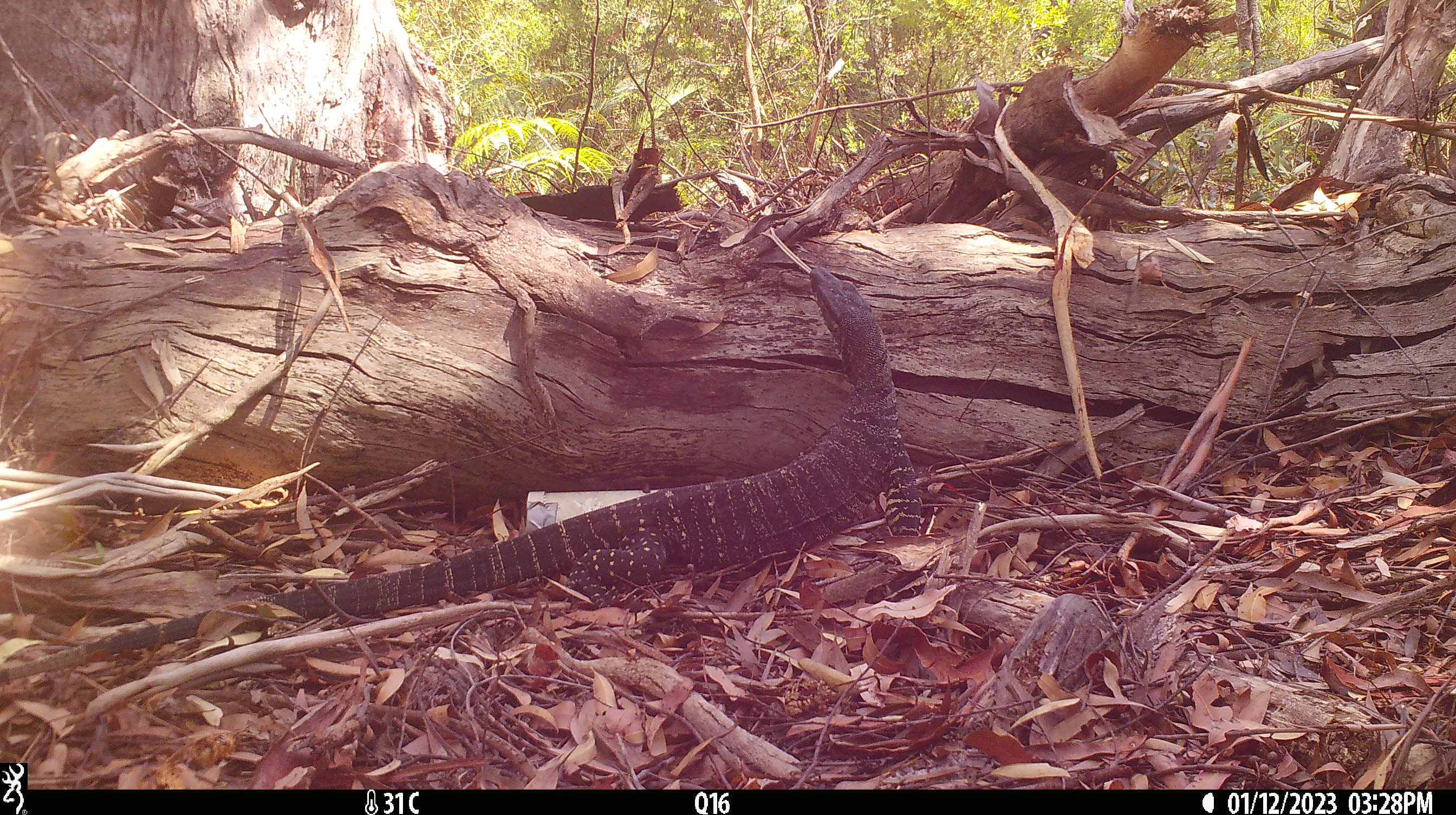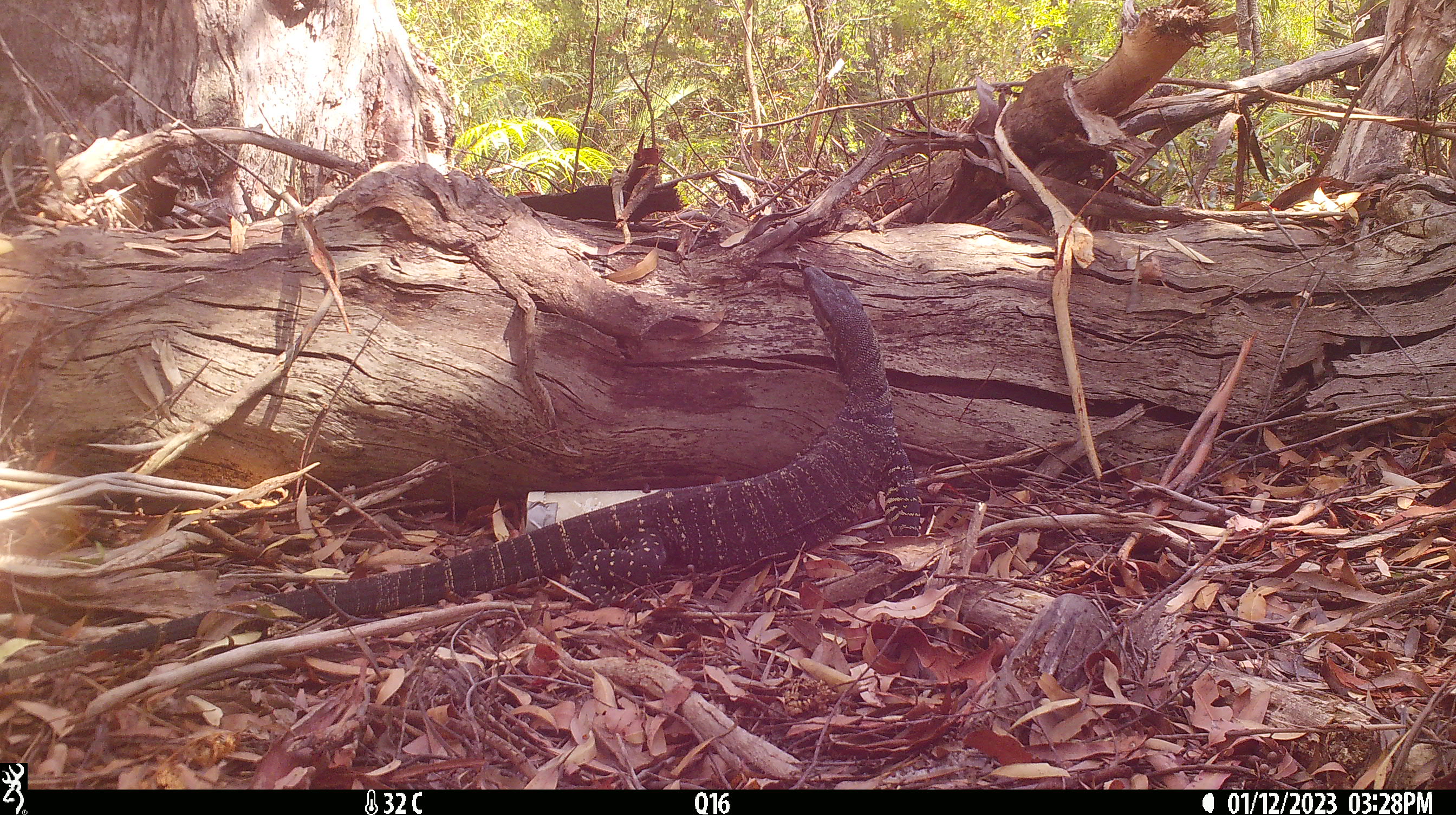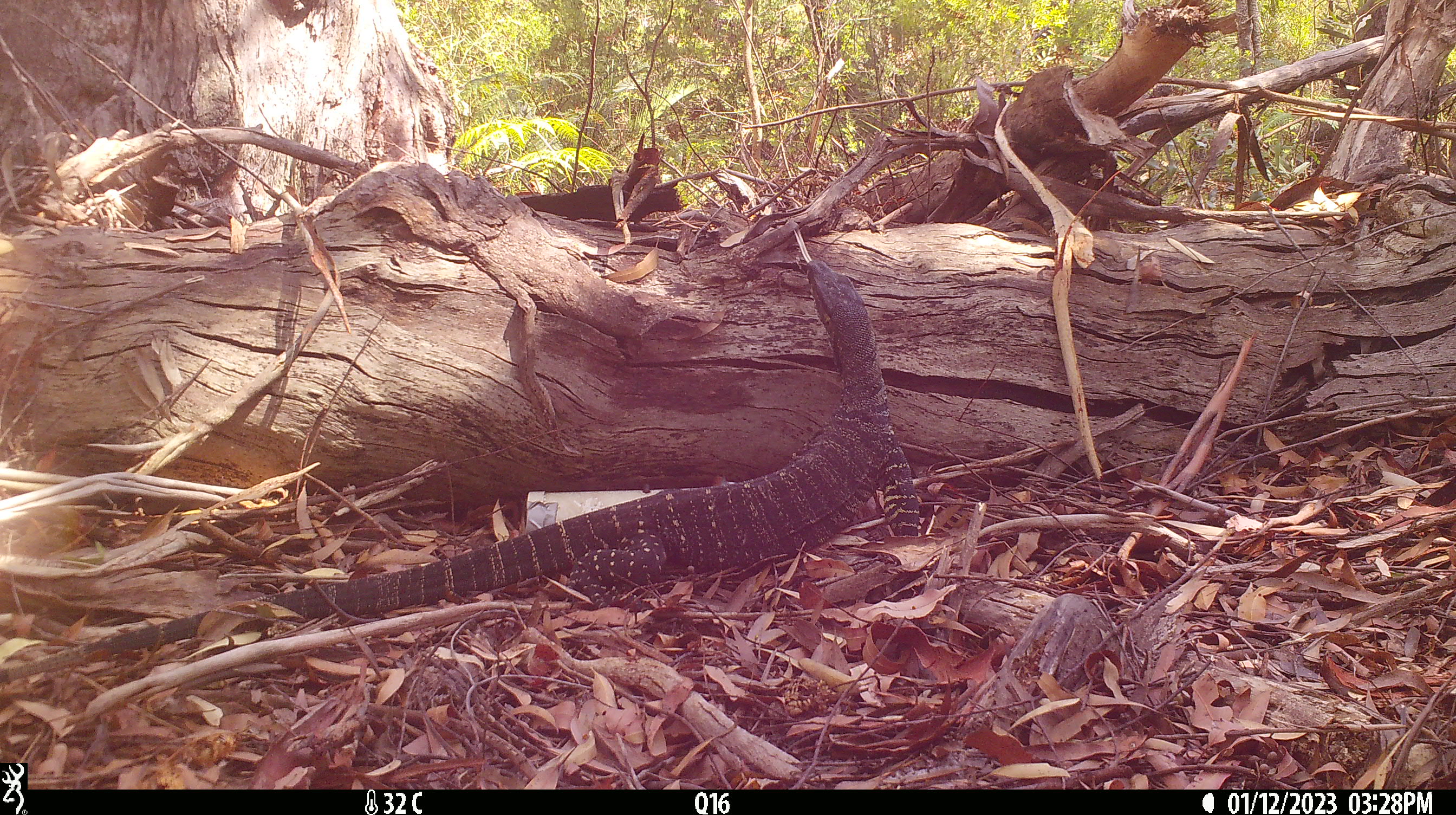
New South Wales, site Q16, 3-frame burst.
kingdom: Animalia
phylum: Chordata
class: Reptilia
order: Squamata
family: Varanidae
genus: Varanus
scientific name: Varanus varius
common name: lace monitor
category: goanna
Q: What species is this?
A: Goanna (lace monitor) (Varanus varius).